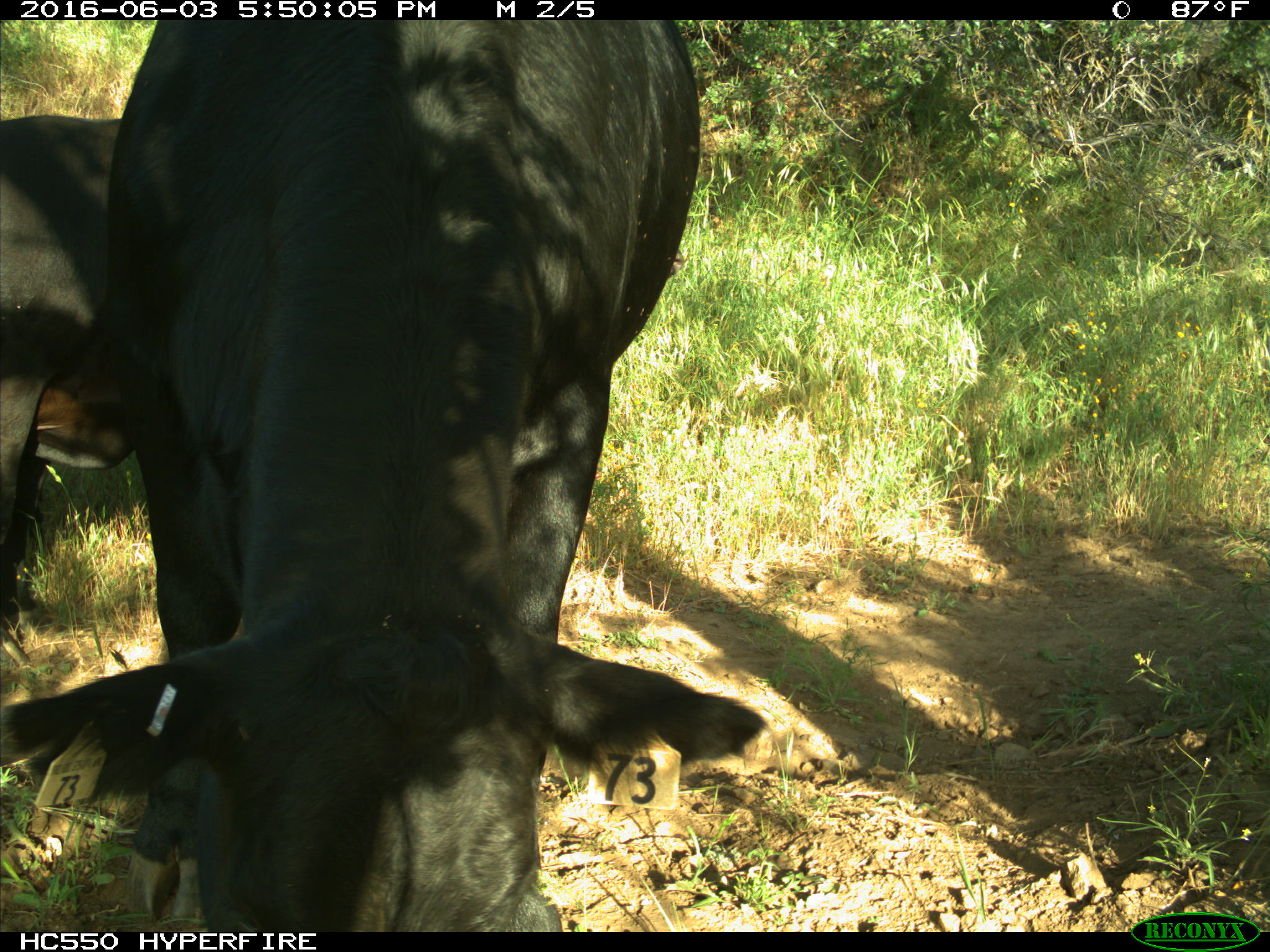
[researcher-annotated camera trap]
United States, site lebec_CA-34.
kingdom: Animalia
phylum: Chordata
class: Mammalia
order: Artiodactyla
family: Bovidae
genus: Bos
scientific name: Bos taurus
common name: domestic cow